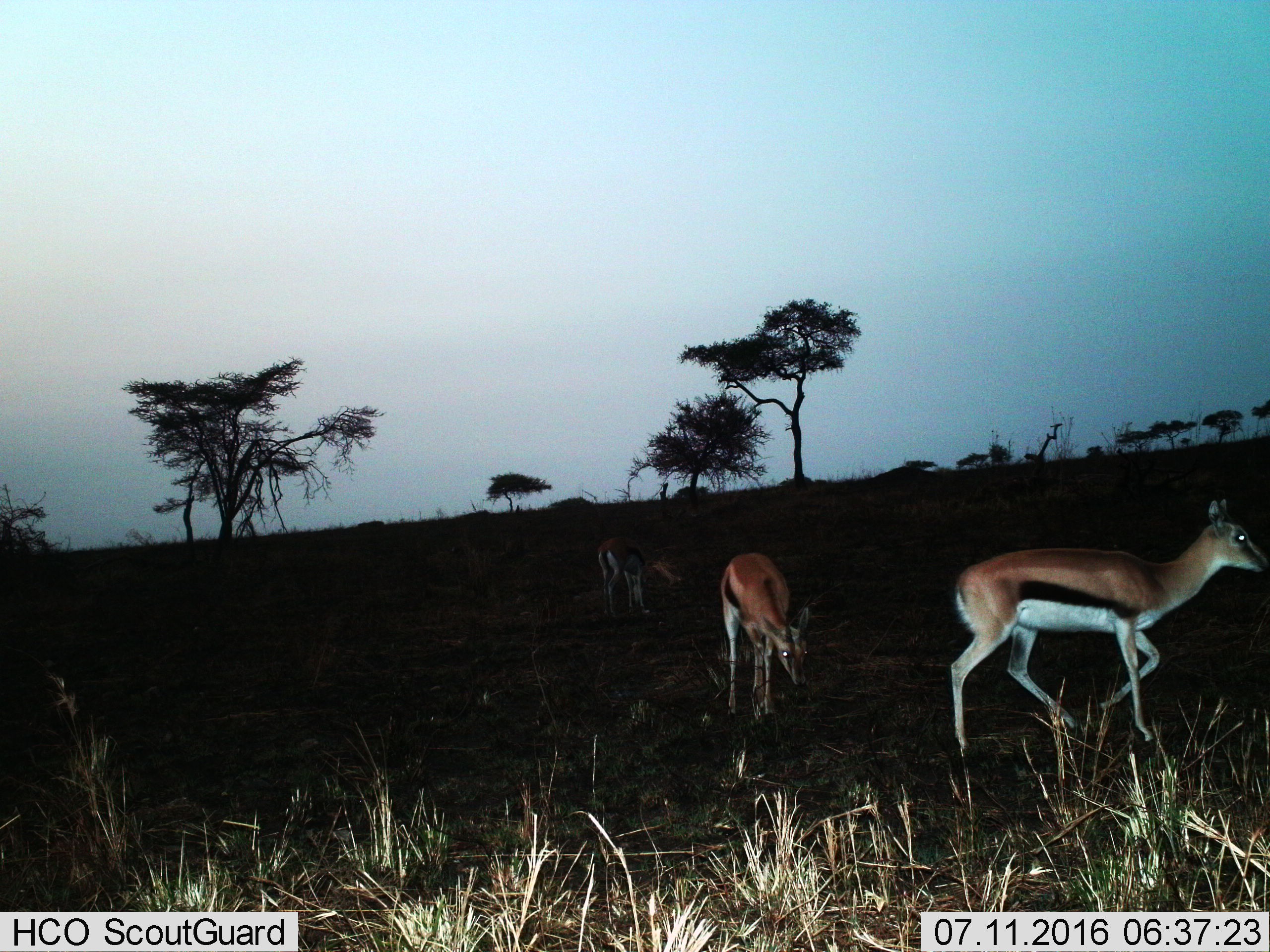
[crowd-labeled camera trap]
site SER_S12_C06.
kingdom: Animalia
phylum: Chordata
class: Mammalia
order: Artiodactyla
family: Bovidae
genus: Eudorcas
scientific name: Eudorcas thomsonii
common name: thomson's gazelle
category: gazellethomsons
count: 3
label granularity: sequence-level